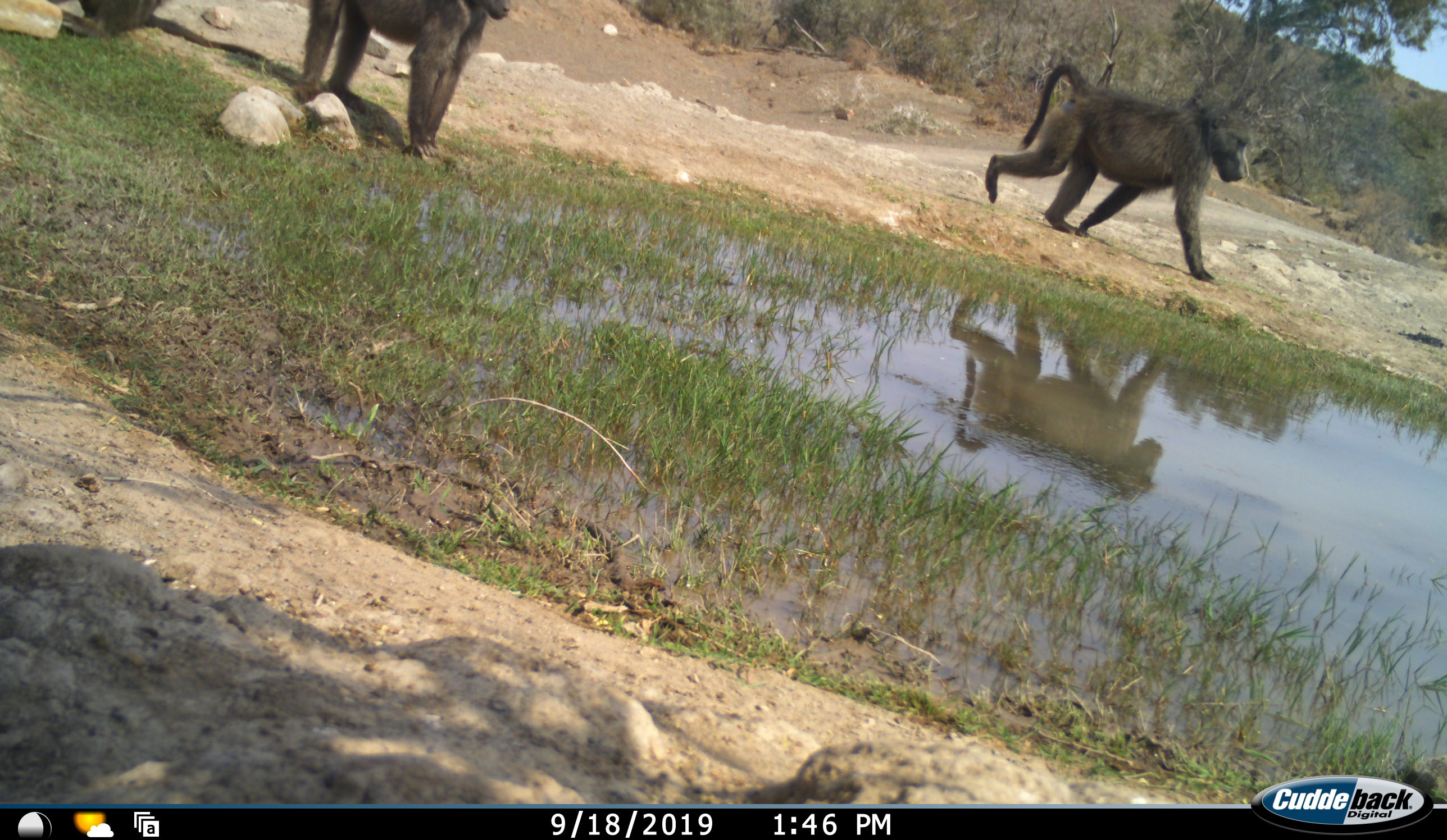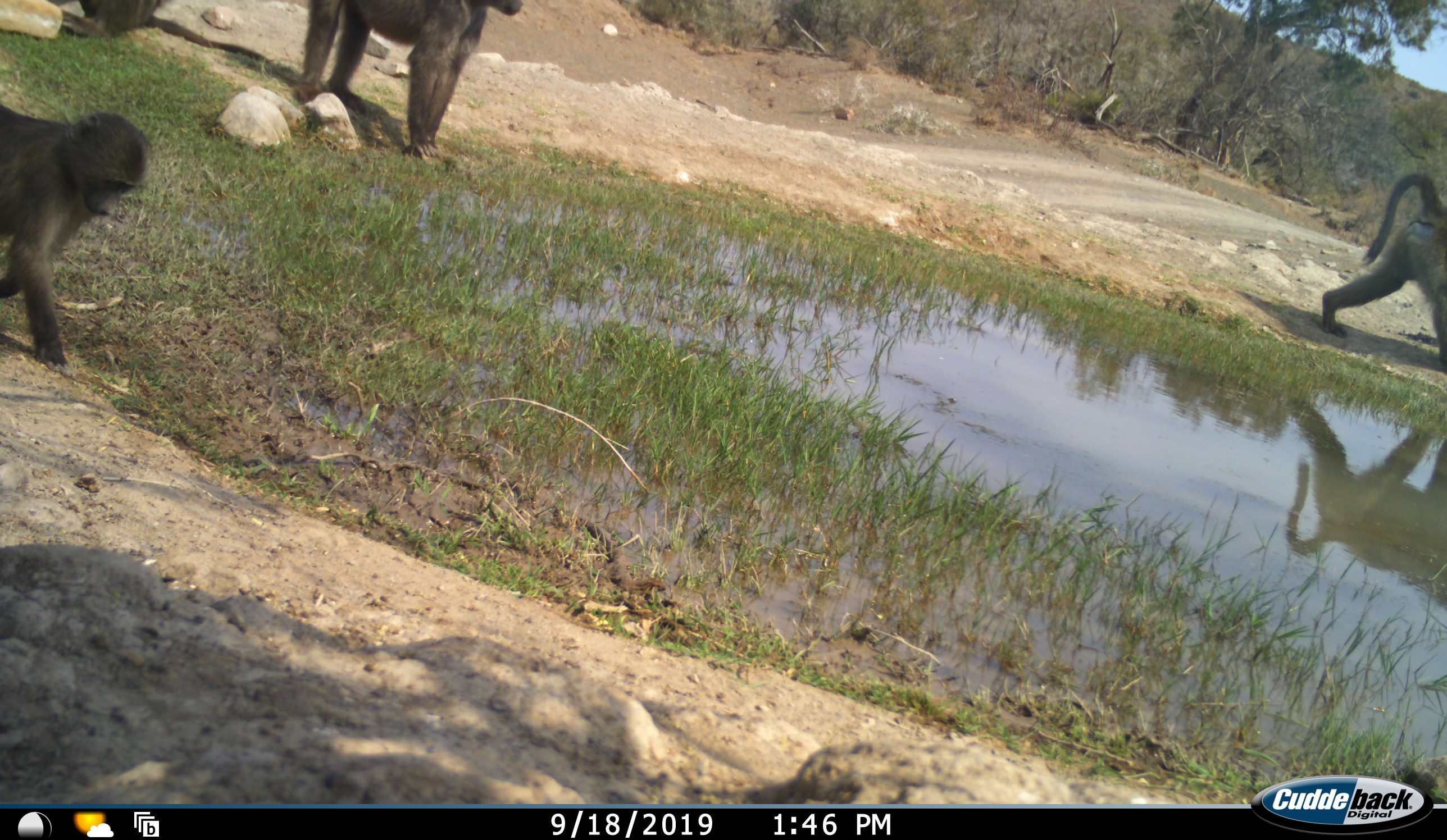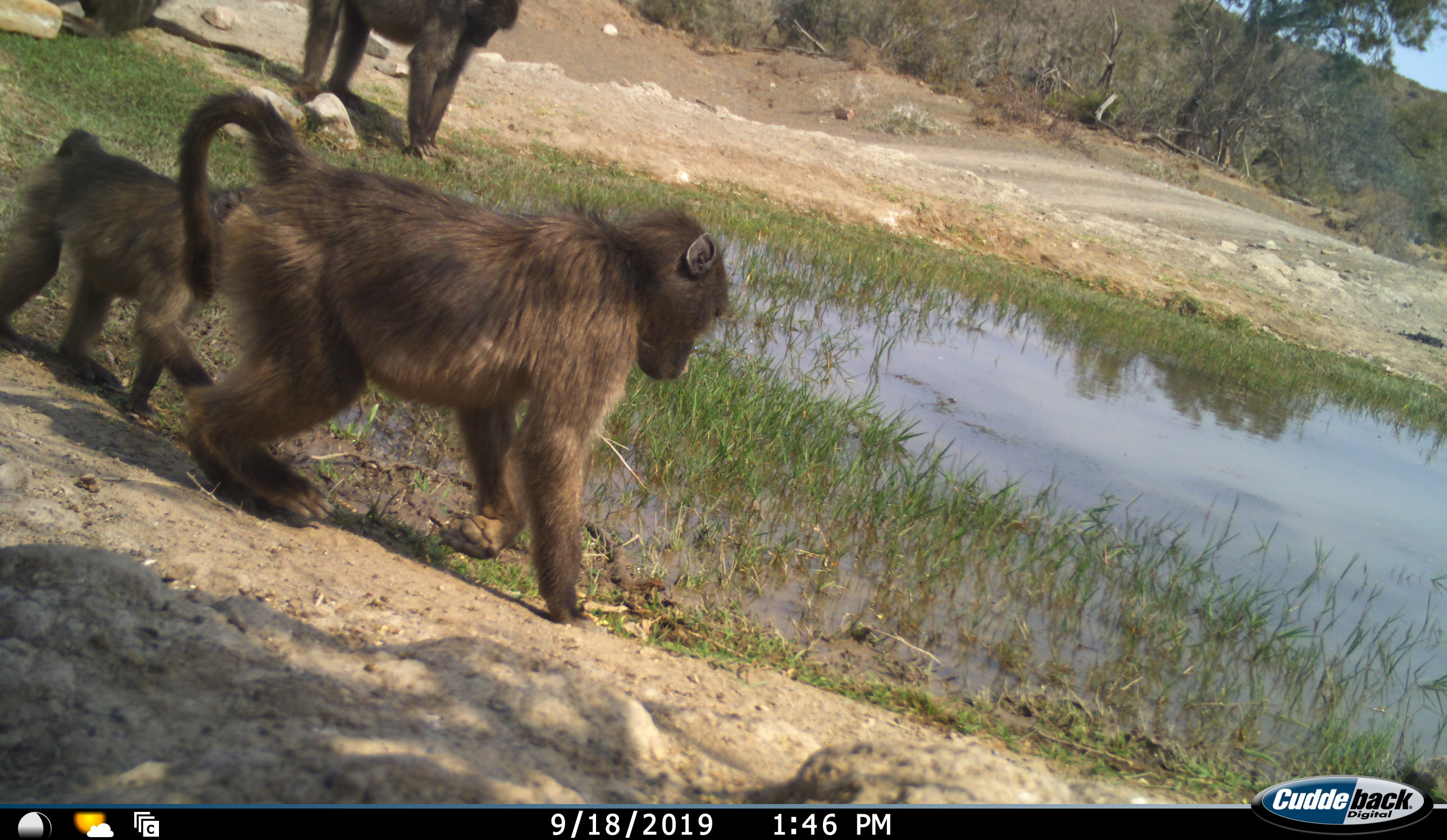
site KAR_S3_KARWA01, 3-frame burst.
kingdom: Animalia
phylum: Chordata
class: Mammalia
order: Primates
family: Cercopithecidae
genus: Papio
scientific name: Papio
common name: baboon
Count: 5.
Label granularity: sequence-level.